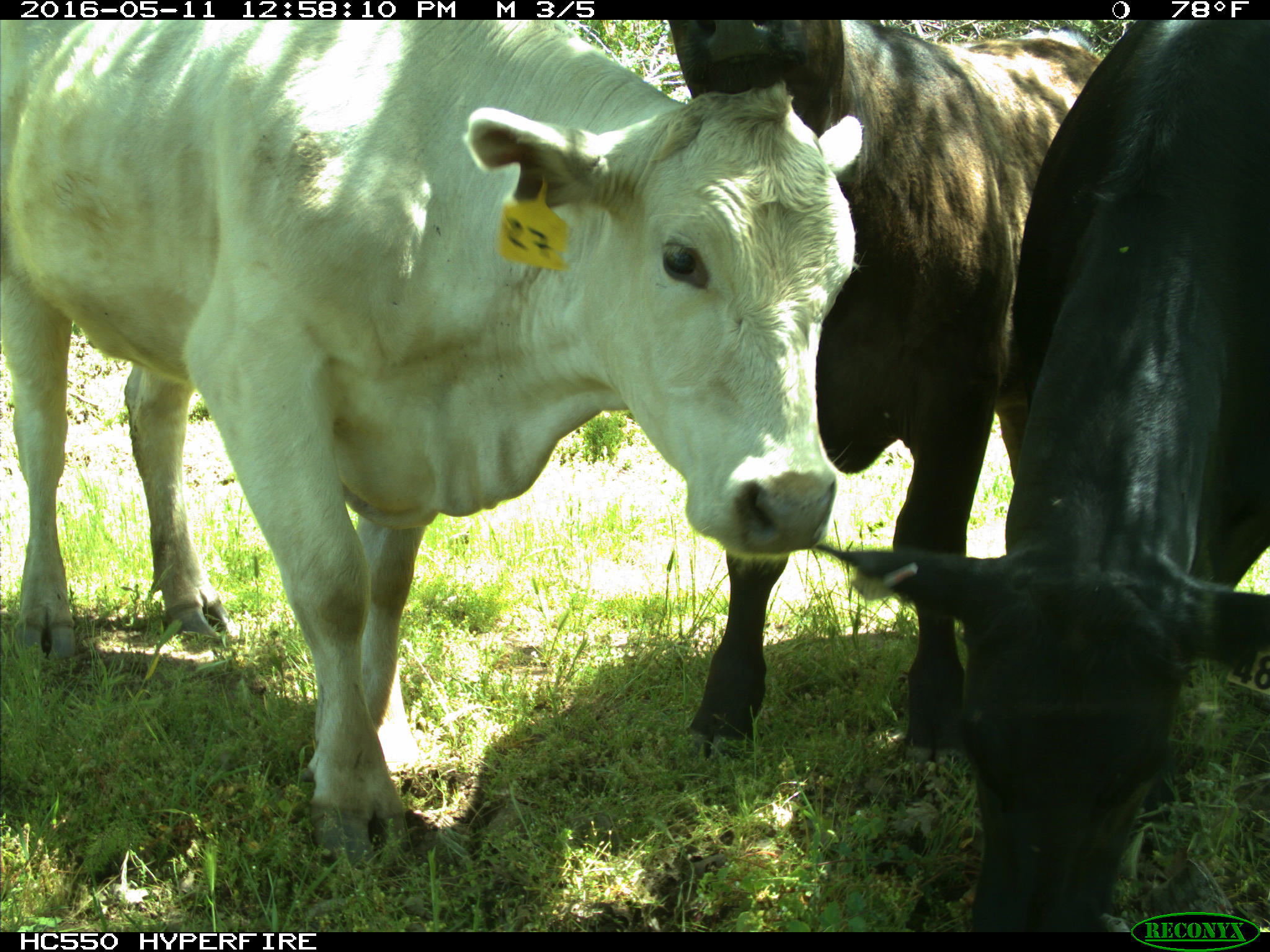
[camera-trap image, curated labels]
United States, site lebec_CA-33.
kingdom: Animalia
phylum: Chordata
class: Mammalia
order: Artiodactyla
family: Bovidae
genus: Bos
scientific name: Bos taurus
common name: domestic cow